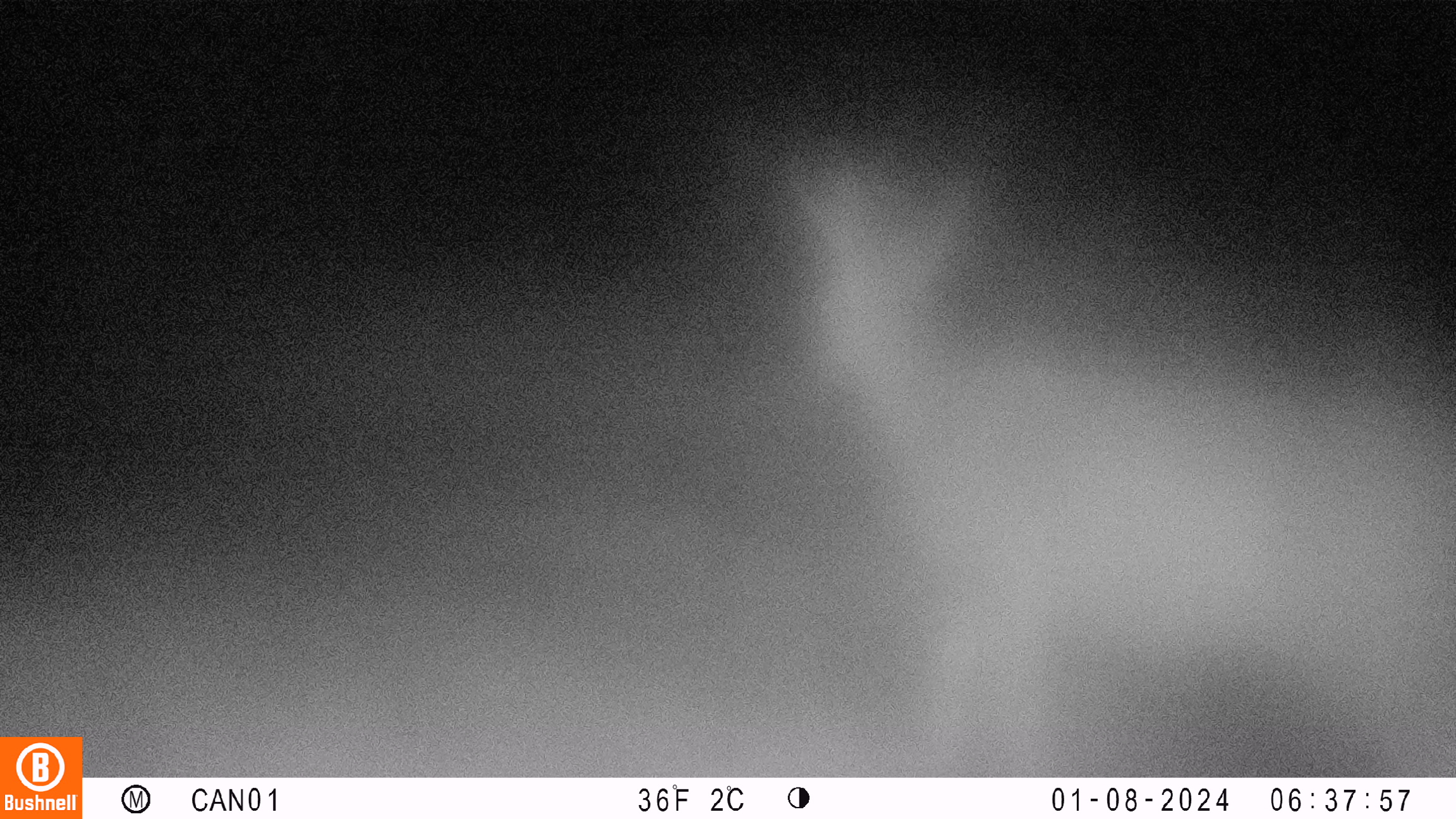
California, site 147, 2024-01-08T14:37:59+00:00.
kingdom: Animalia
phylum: Chordata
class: Mammalia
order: Artiodactyla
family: Cervidae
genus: Odocoileus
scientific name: Odocoileus hemionus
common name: mule deer